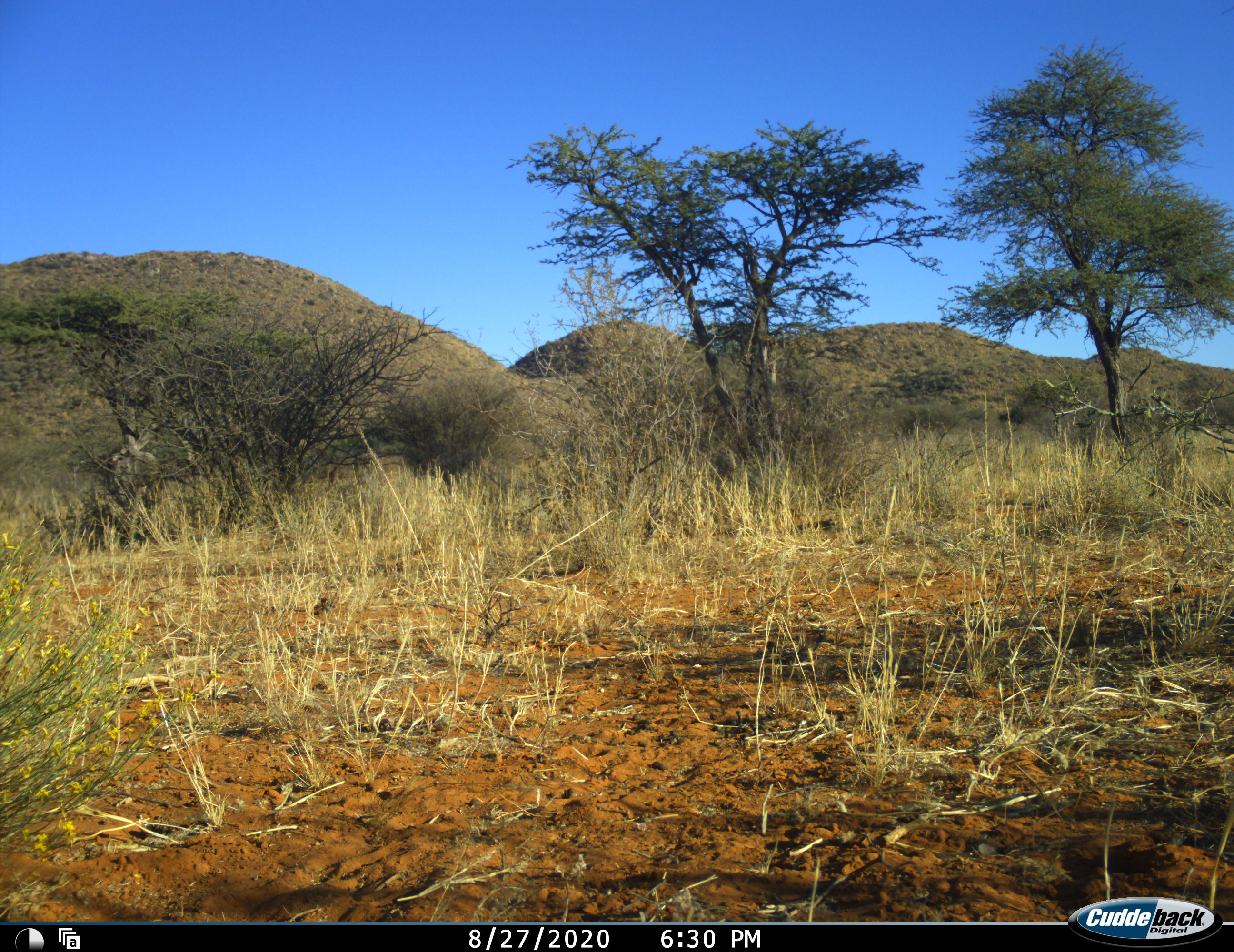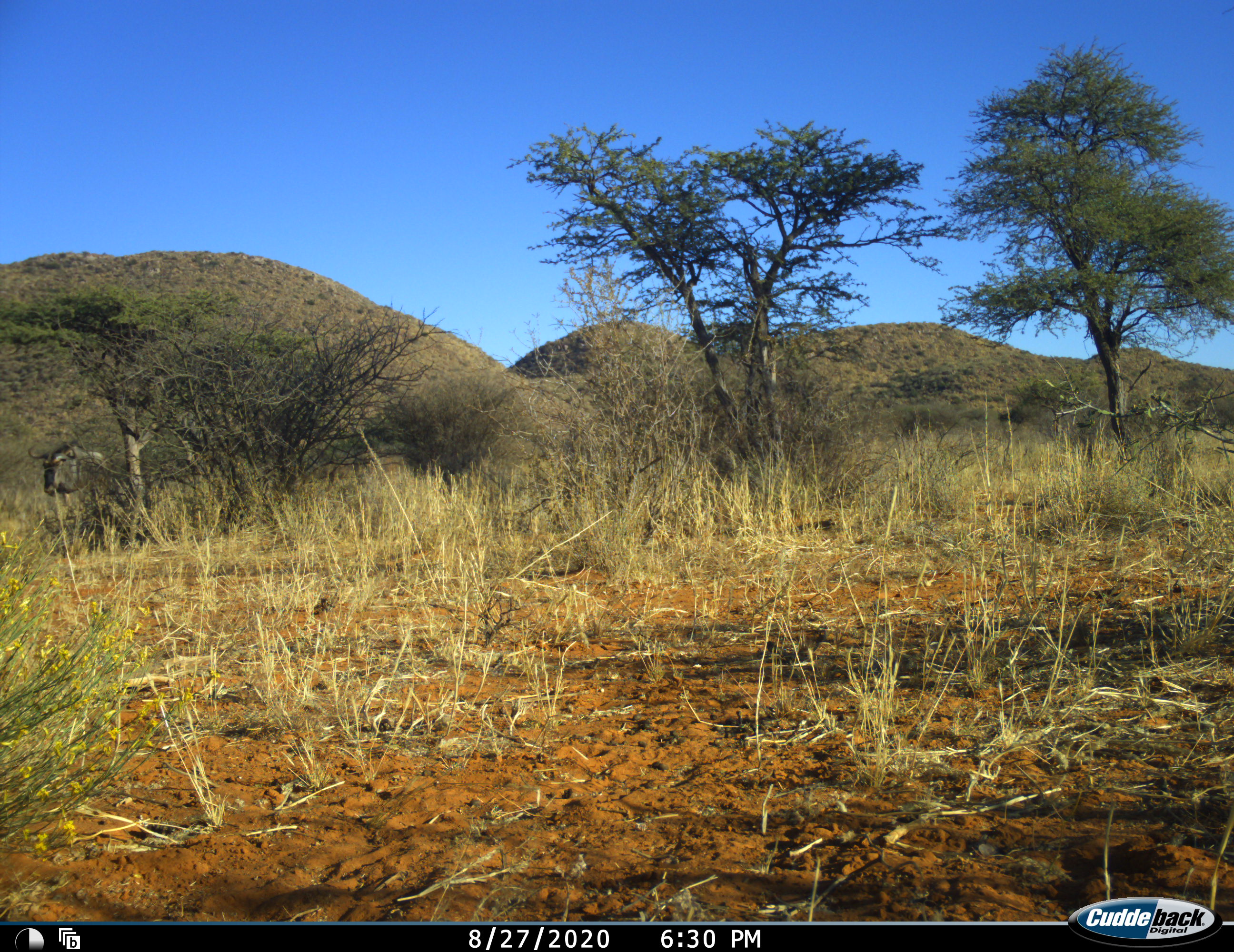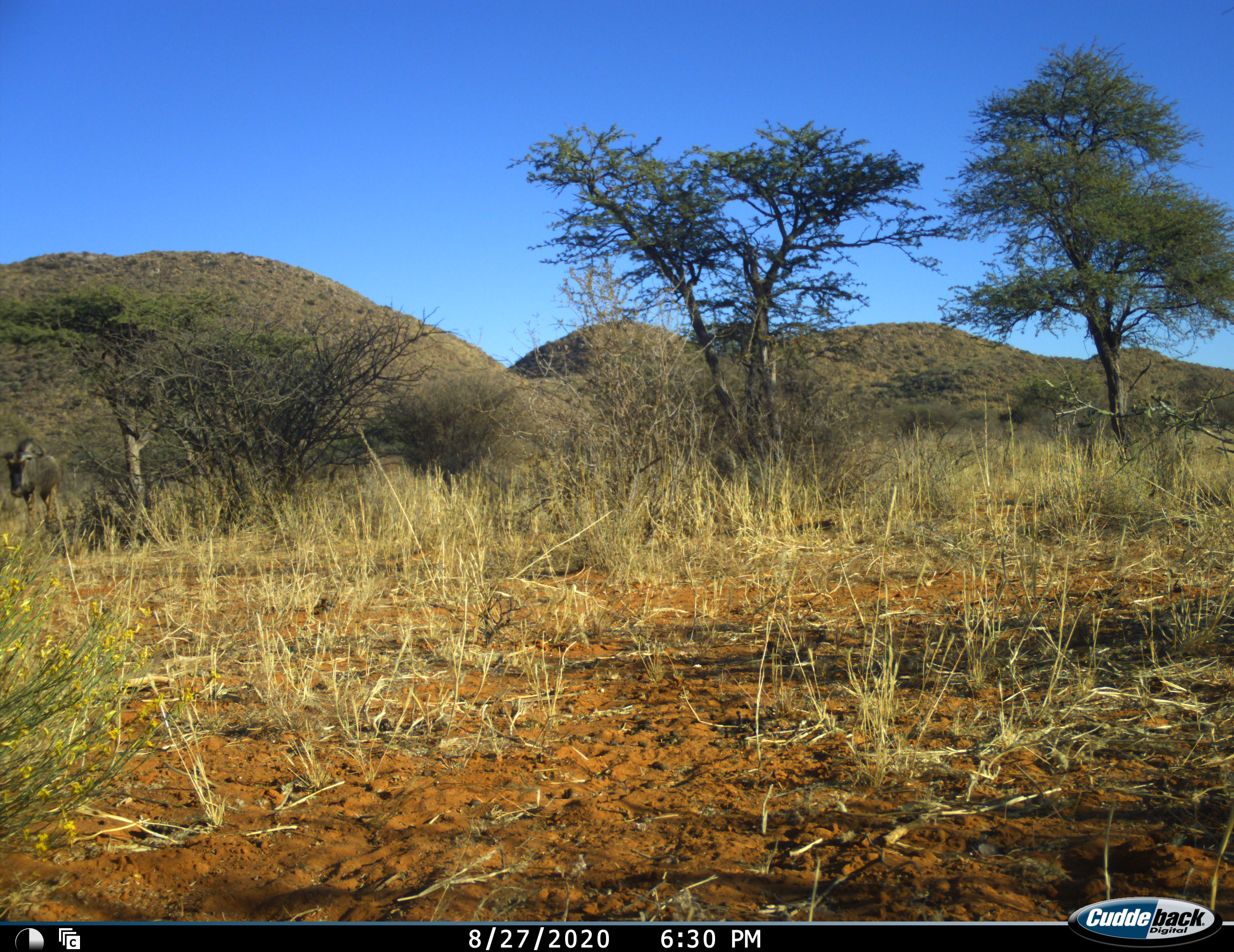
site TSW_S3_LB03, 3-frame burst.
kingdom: Animalia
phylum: Chordata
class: Mammalia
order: Artiodactyla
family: Bovidae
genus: Connochaetes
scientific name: Connochaetes taurinus taurinus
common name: blue wildebeest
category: wildebeestblue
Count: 1.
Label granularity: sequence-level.